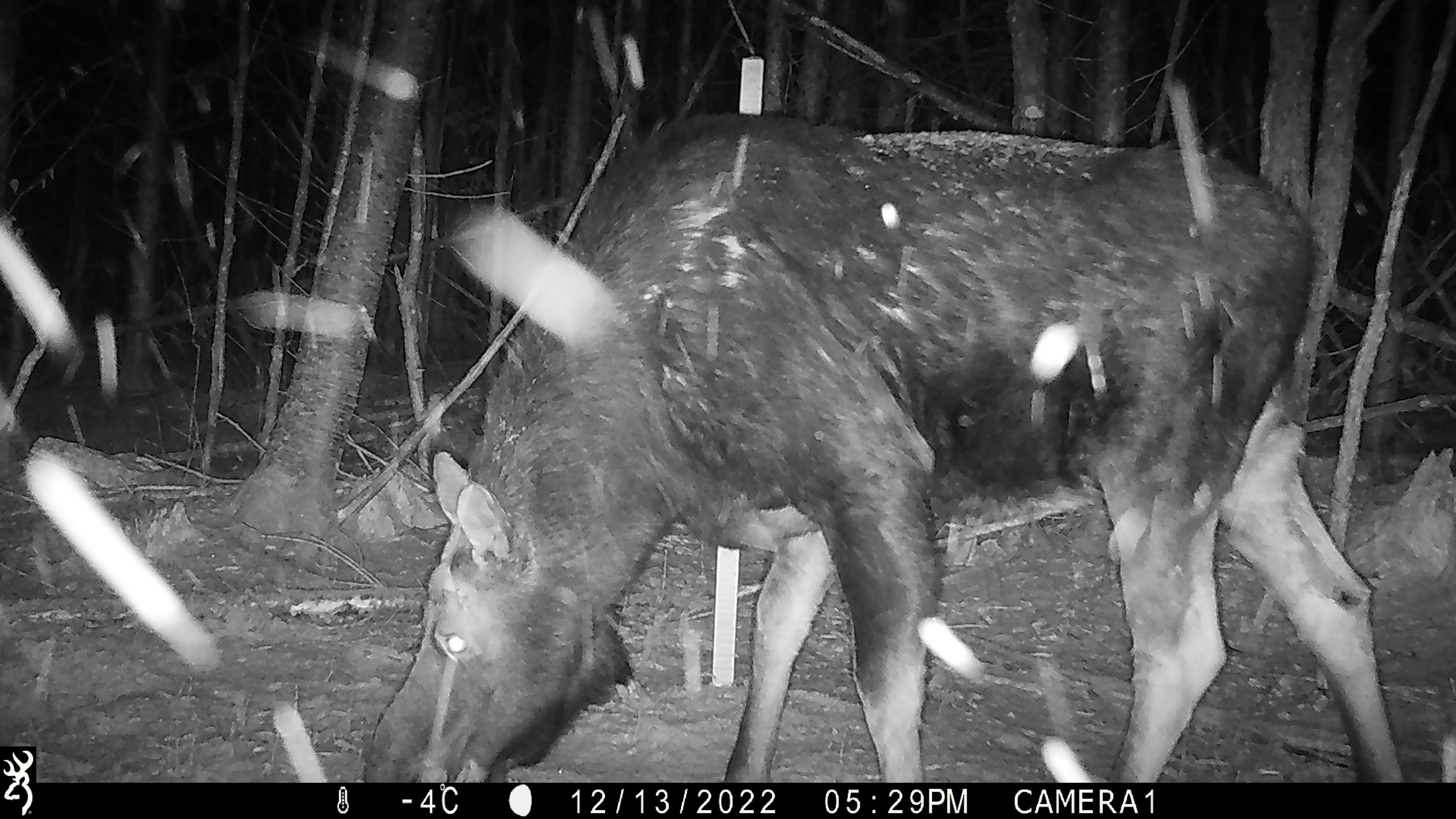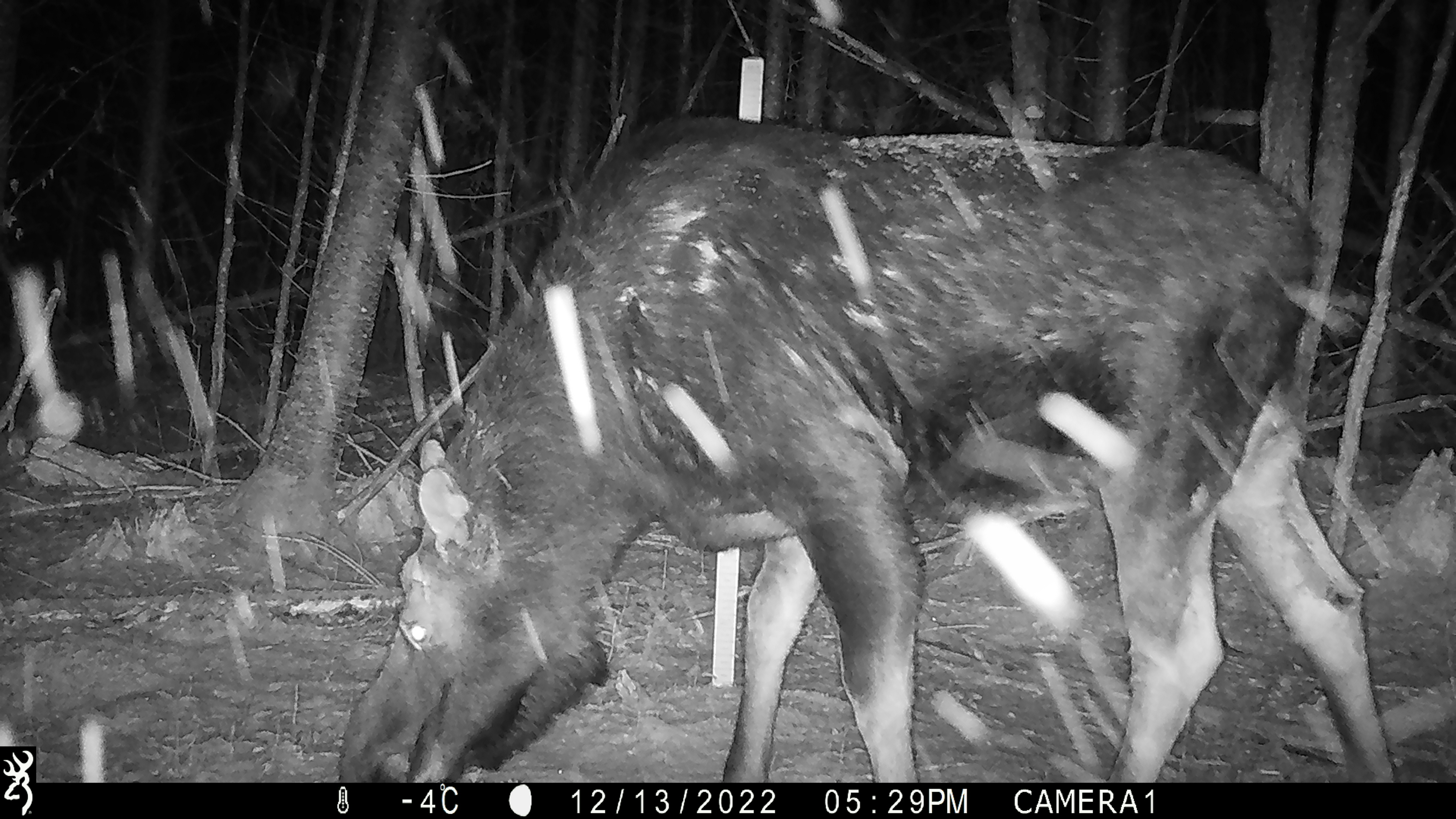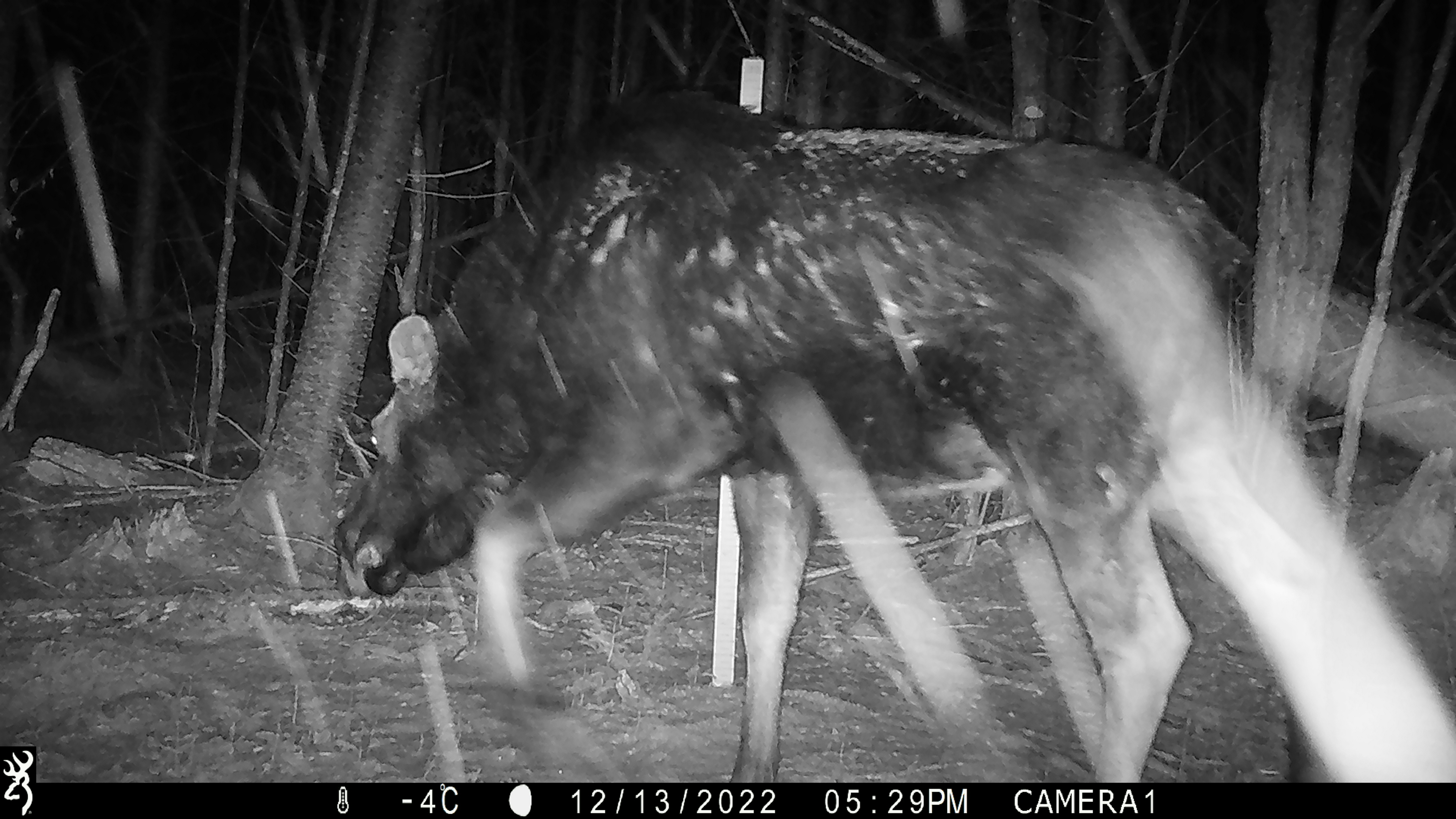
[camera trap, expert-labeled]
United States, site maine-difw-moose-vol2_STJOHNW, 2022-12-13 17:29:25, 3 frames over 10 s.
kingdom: Animalia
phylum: Chordata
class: Mammalia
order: Artiodactyla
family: Cervidae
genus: Alces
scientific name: Alces alces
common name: moose